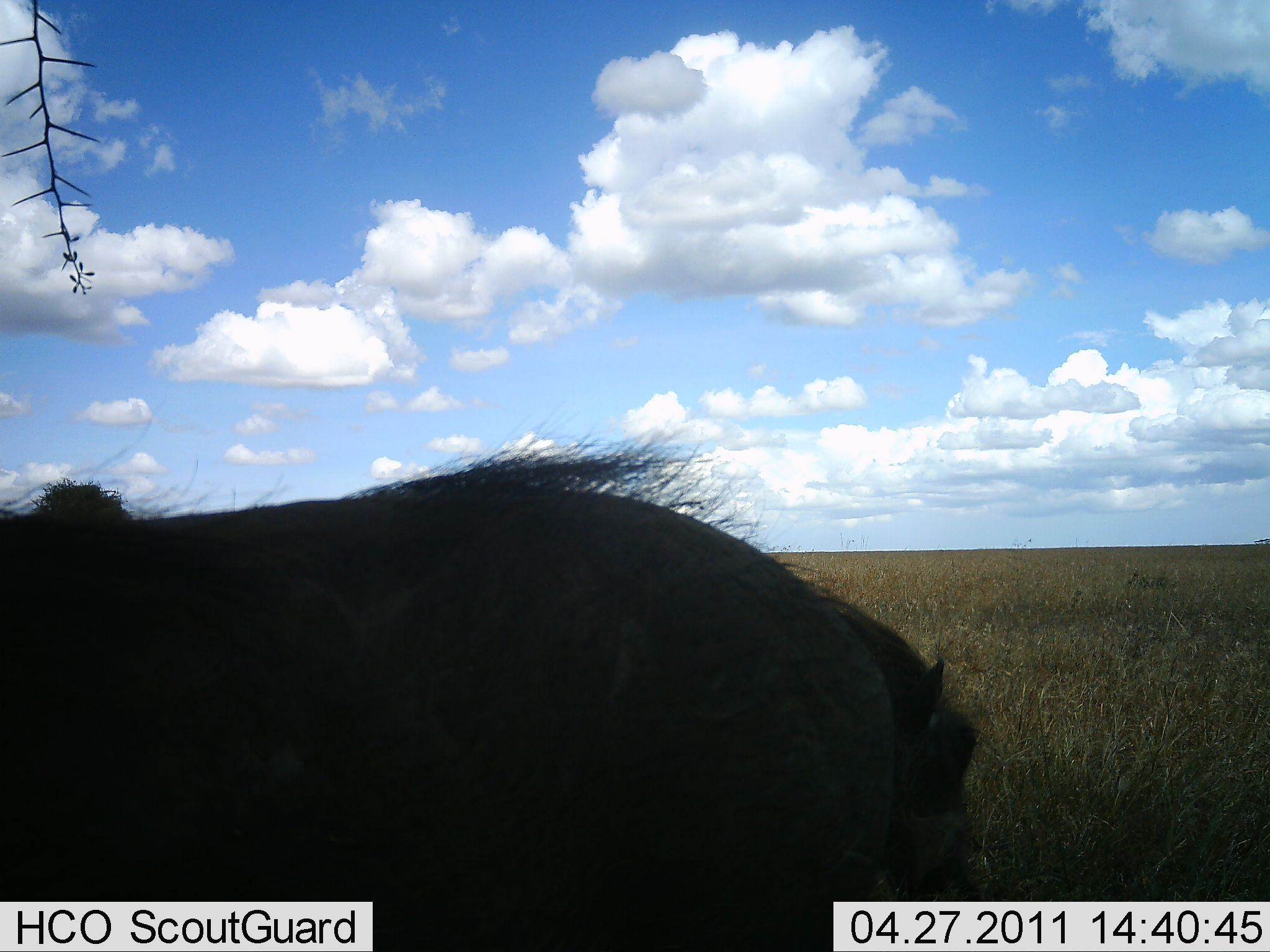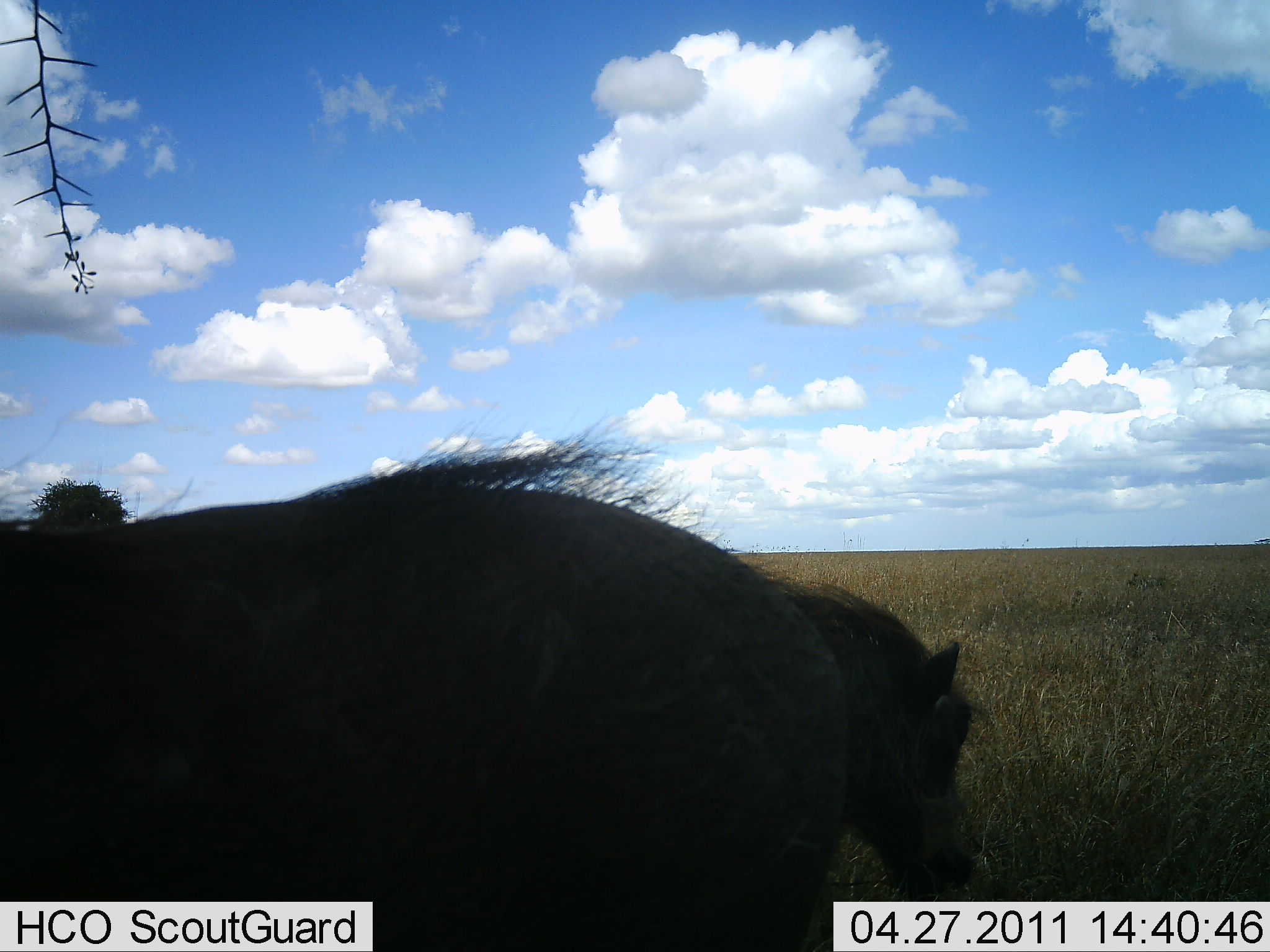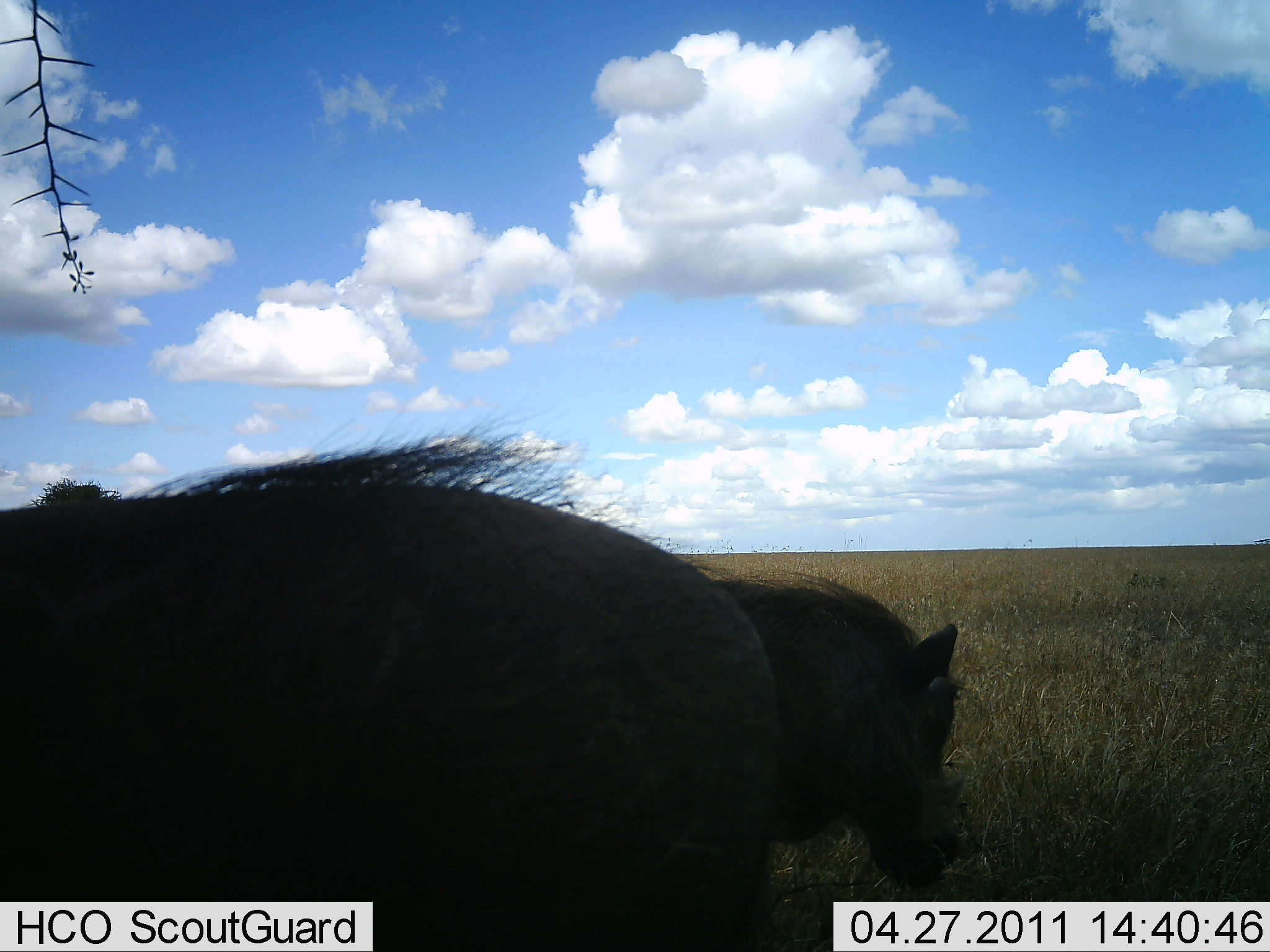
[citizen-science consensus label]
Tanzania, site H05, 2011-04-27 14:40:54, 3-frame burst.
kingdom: Animalia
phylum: Chordata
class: Mammalia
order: Artiodactyla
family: Suidae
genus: Phacochoerus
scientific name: Phacochoerus africanus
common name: warthog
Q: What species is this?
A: Warthog (Phacochoerus africanus).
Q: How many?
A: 2.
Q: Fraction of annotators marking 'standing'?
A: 43%.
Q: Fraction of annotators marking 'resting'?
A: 0%.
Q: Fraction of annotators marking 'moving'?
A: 7%.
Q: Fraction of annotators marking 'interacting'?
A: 0%.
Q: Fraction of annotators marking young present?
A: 7%.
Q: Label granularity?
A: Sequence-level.